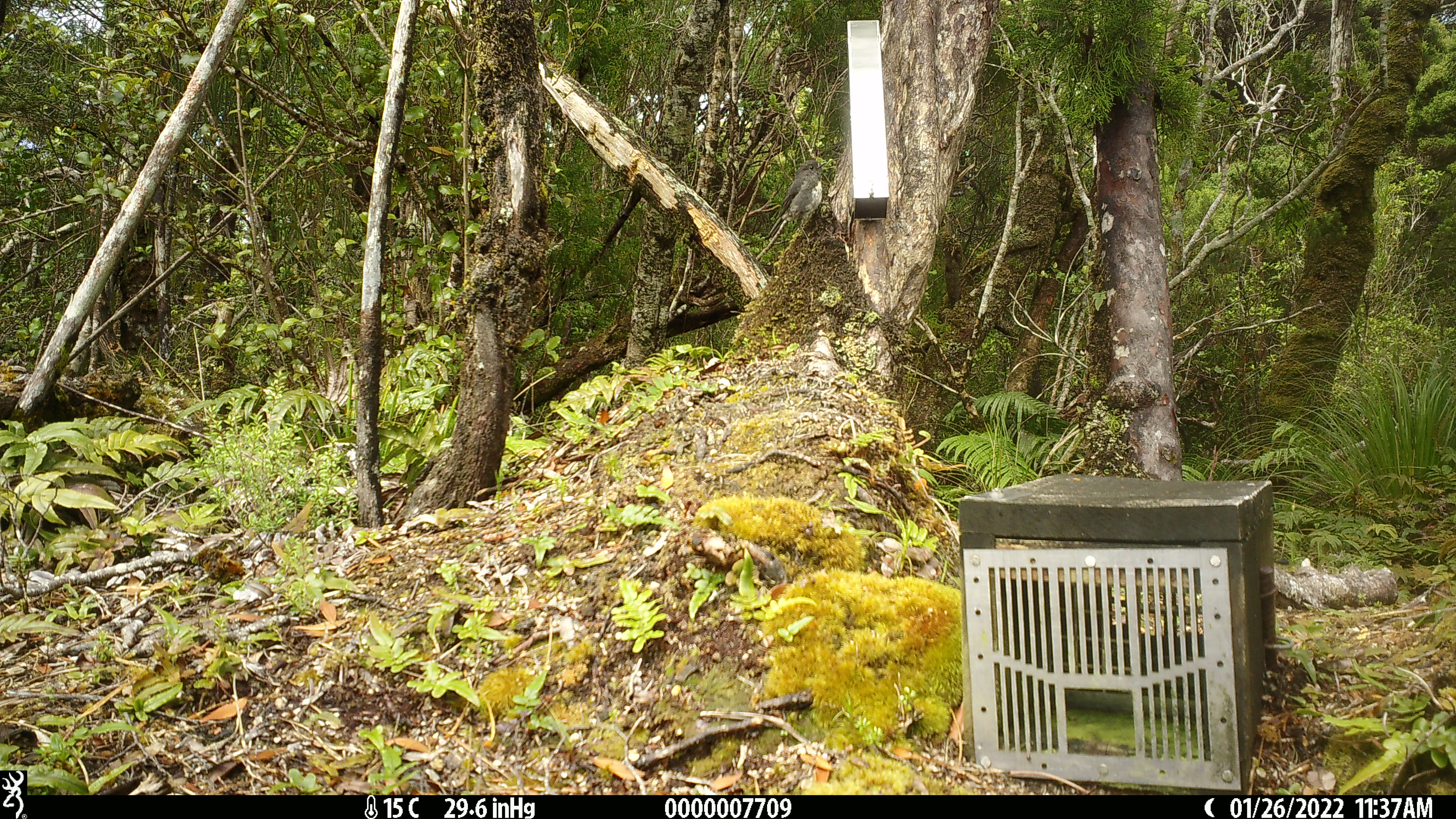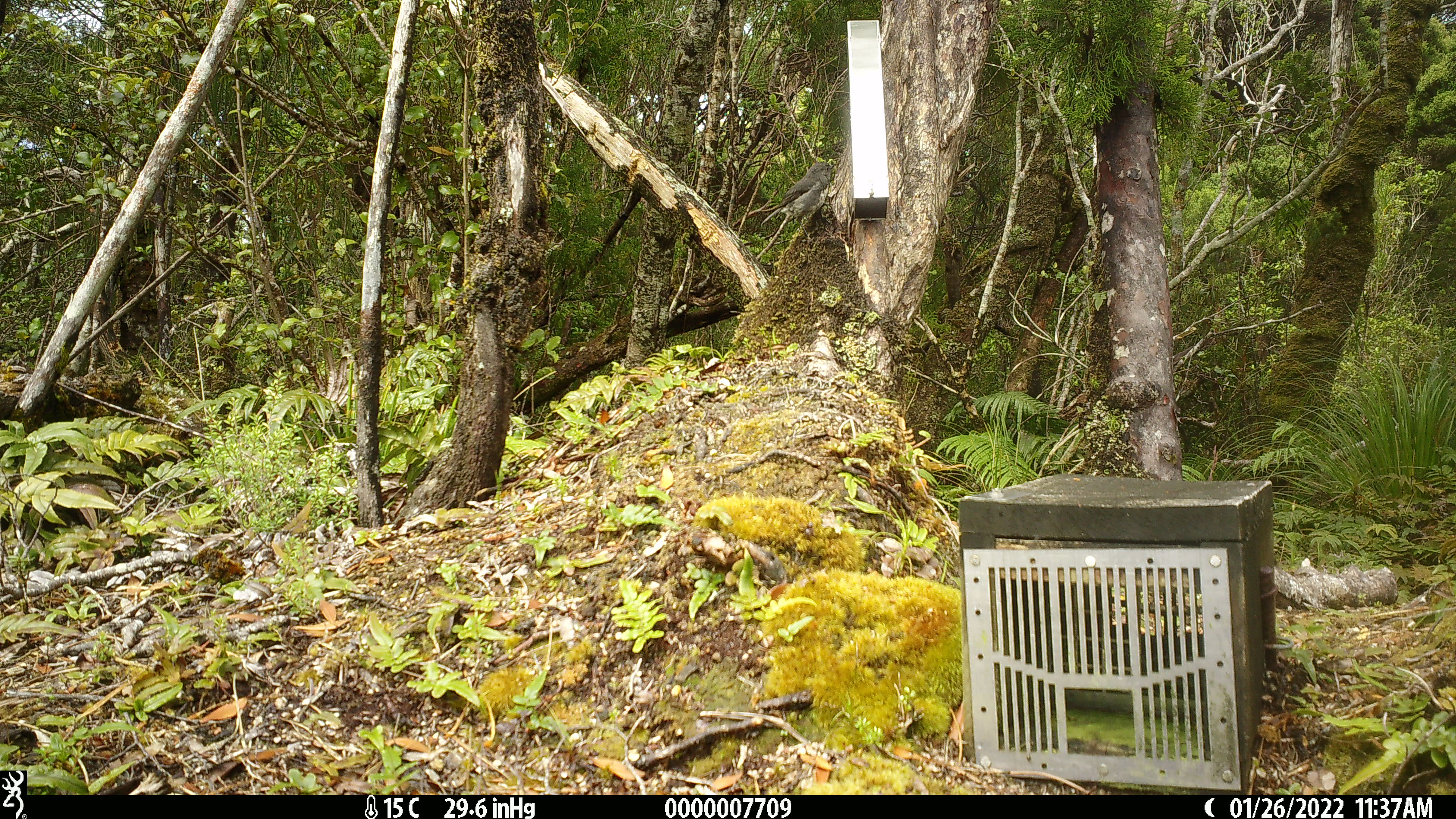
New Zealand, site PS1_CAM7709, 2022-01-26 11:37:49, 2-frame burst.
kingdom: Animalia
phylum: Chordata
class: Aves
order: Passeriformes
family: Petroicidae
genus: Petroica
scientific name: Petroica australis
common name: new zealand robin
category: robin